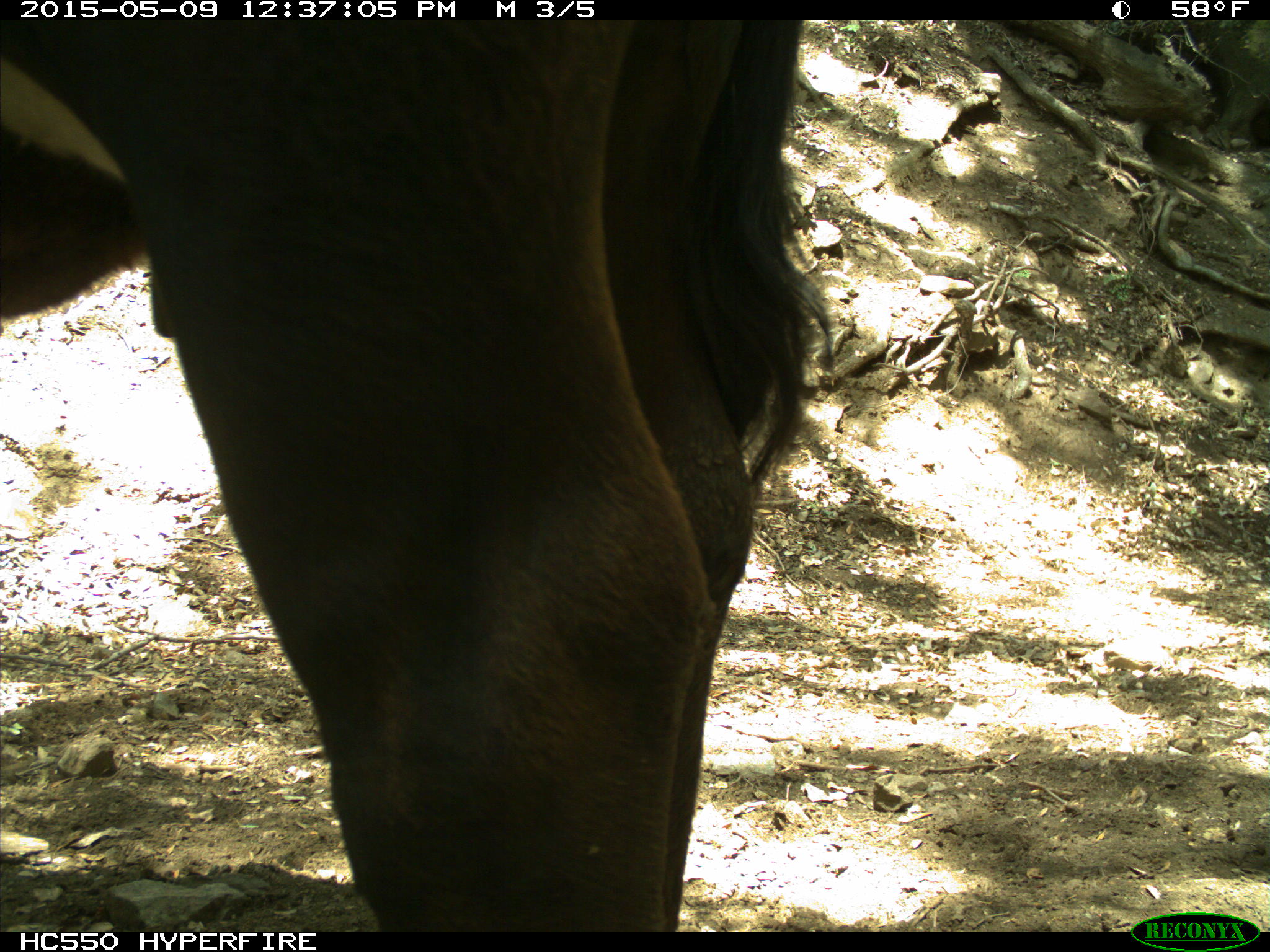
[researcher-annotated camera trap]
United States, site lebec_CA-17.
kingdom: Animalia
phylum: Chordata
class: Mammalia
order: Artiodactyla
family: Bovidae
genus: Bos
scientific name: Bos taurus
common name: domestic cow